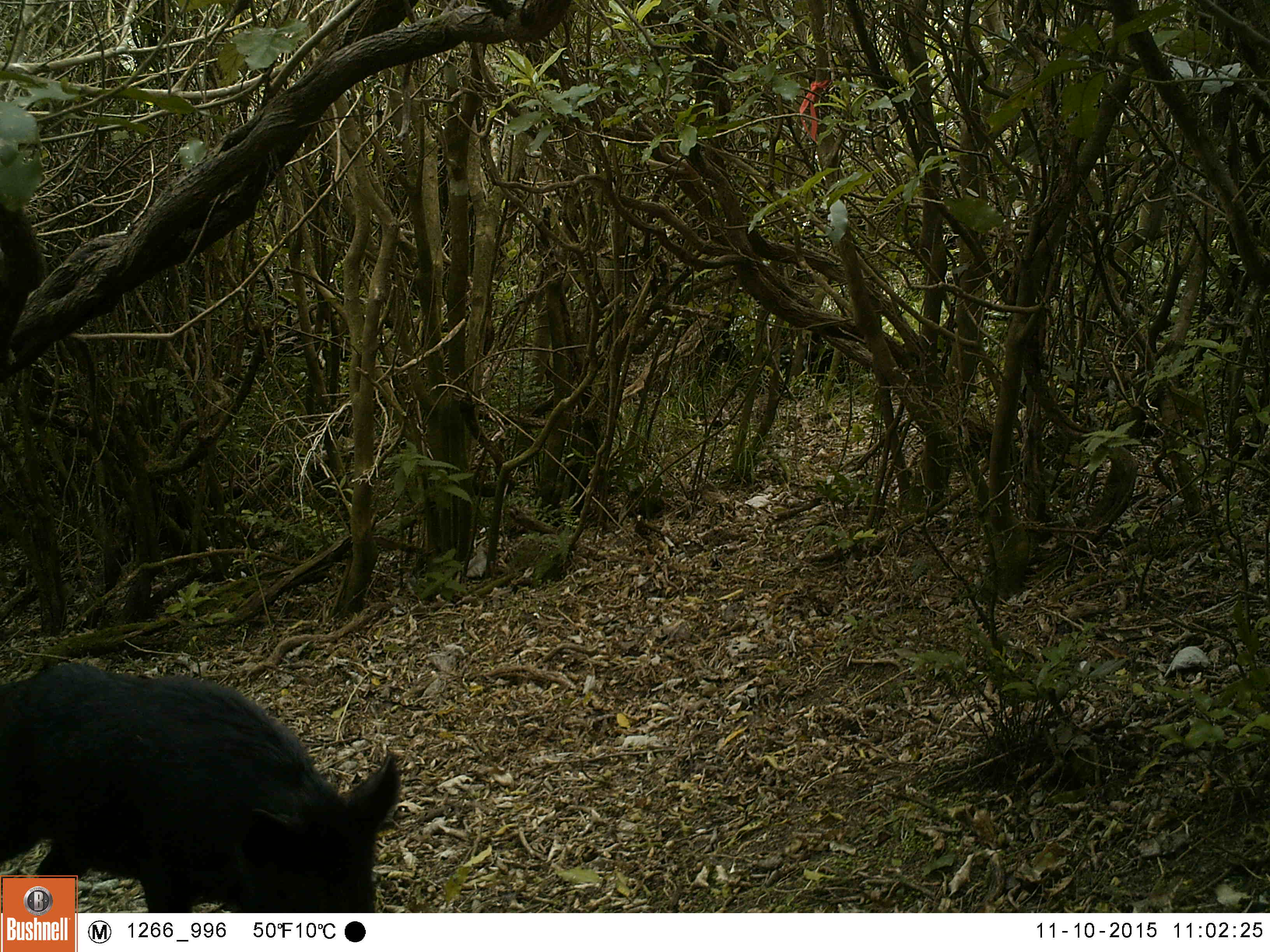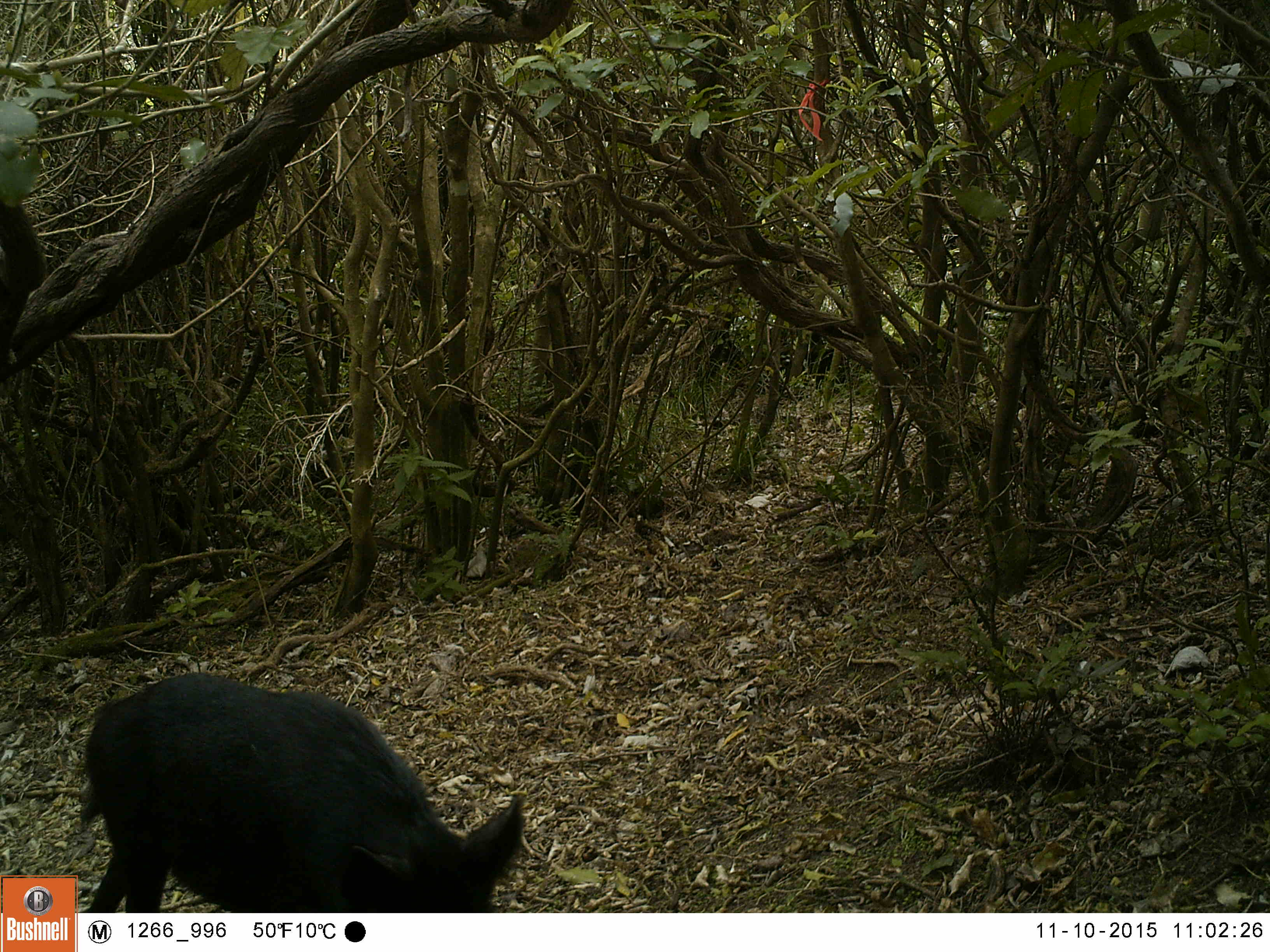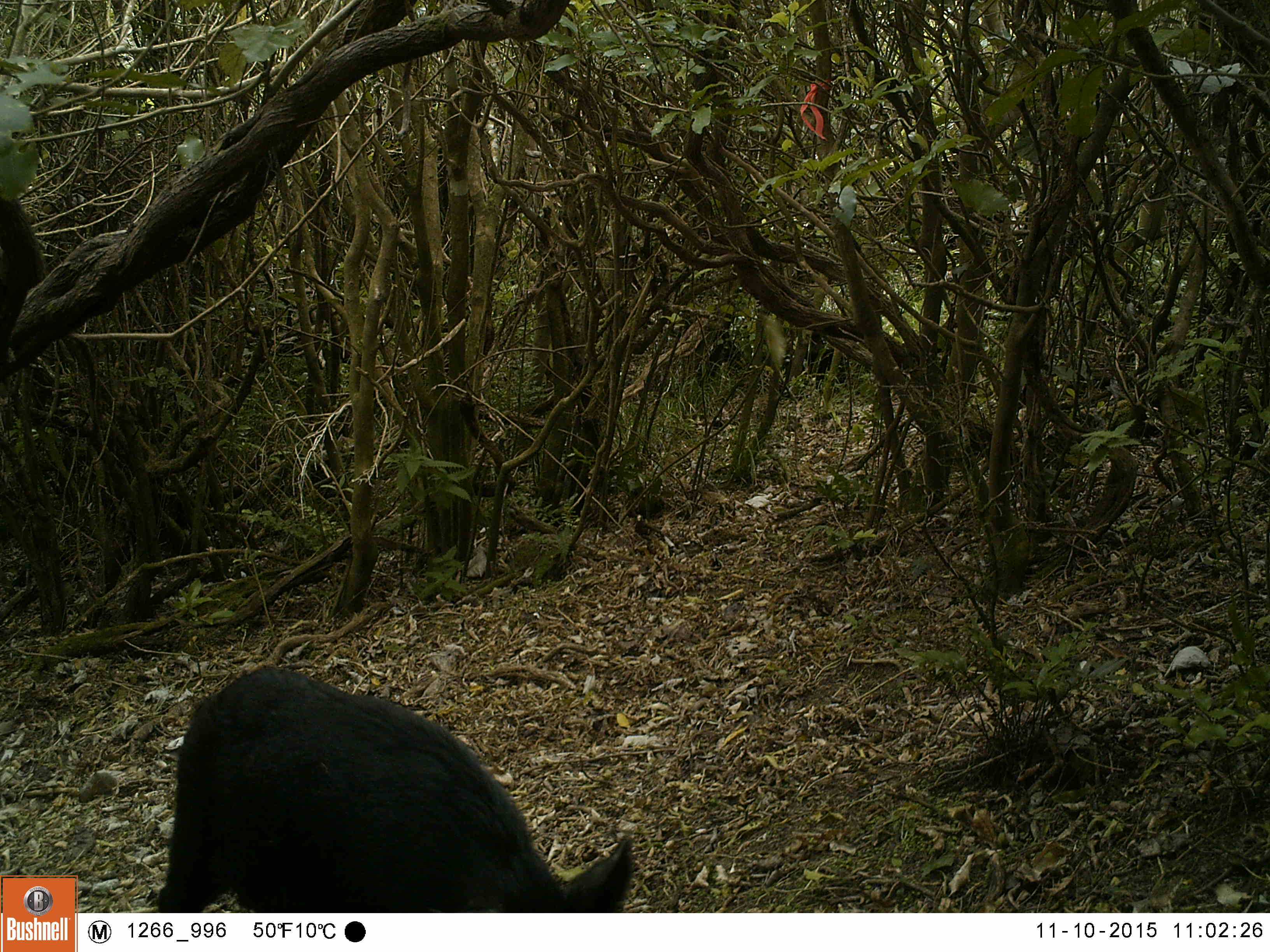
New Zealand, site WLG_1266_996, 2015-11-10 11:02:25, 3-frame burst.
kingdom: Animalia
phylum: Chordata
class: Mammalia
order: Artiodactyla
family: Suidae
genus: Sus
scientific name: Sus scrofa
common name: pig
Pig (Sus scrofa).